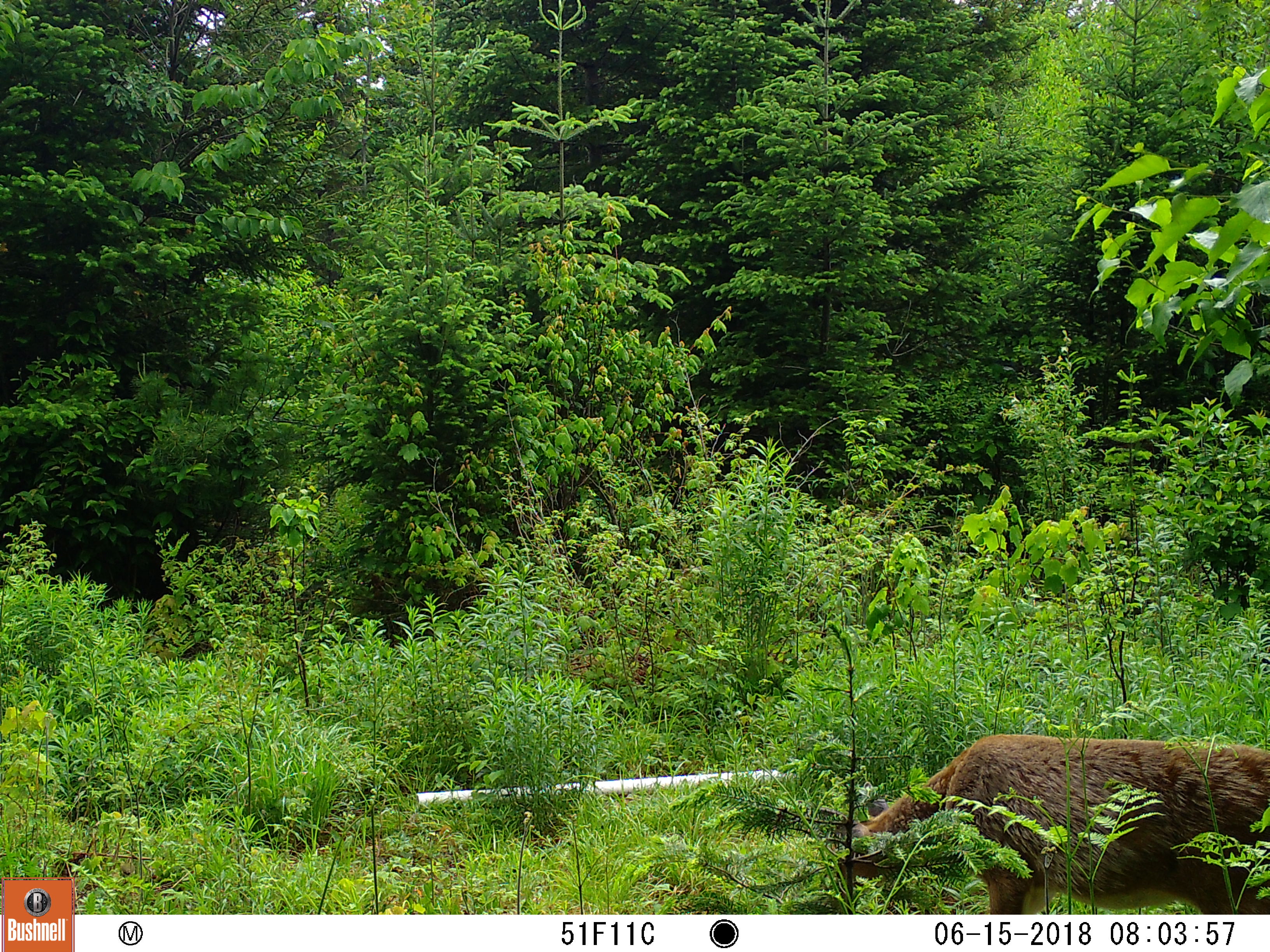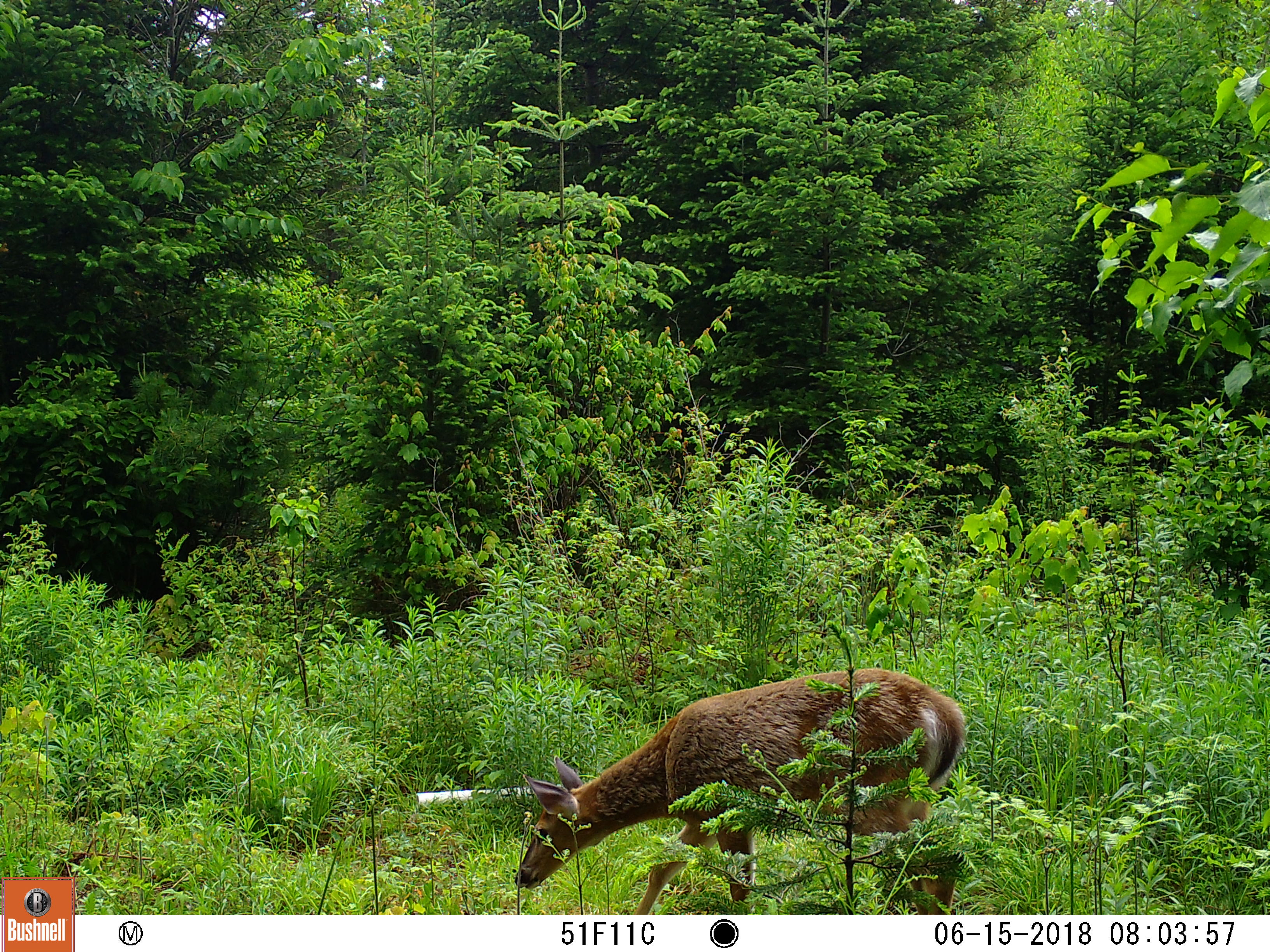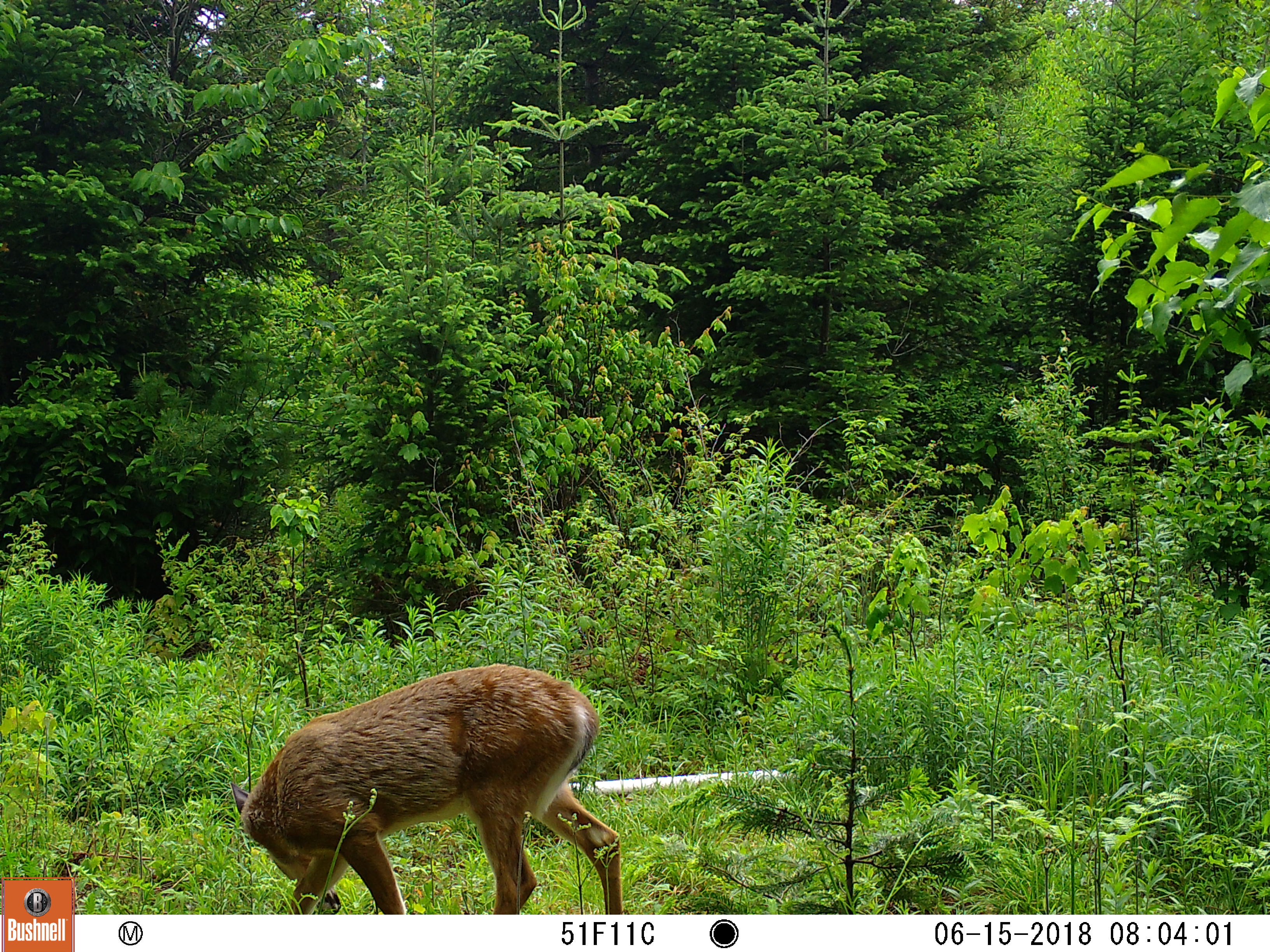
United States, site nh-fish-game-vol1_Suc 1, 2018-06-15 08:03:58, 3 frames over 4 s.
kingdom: Animalia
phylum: Chordata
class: Mammalia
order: Artiodactyla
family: Cervidae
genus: Odocoileus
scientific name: Odocoileus virginianus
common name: white-tailed deer